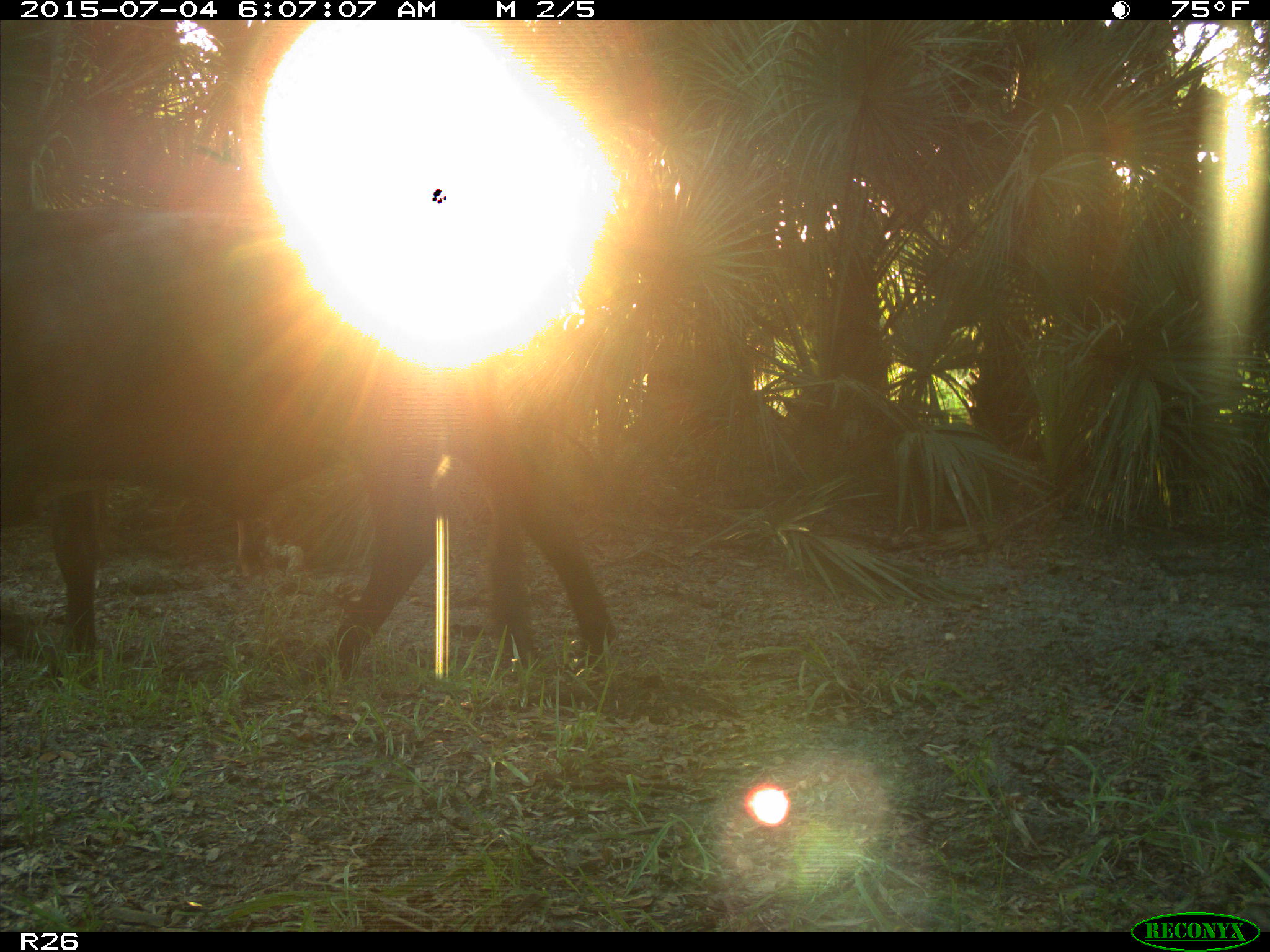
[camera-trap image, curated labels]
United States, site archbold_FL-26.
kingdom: Animalia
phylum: Chordata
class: Mammalia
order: Artiodactyla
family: Bovidae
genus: Bos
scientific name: Bos taurus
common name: domestic cow